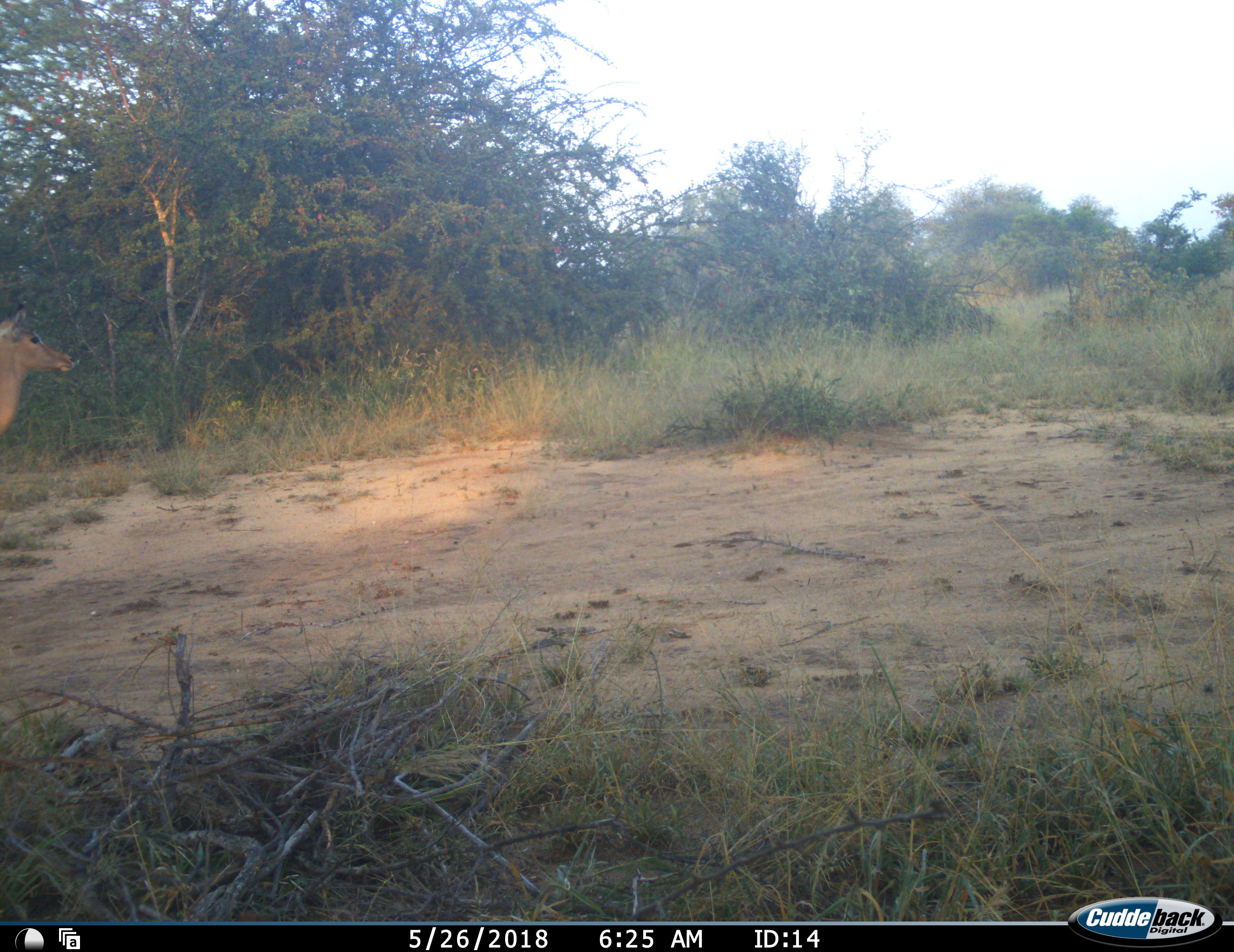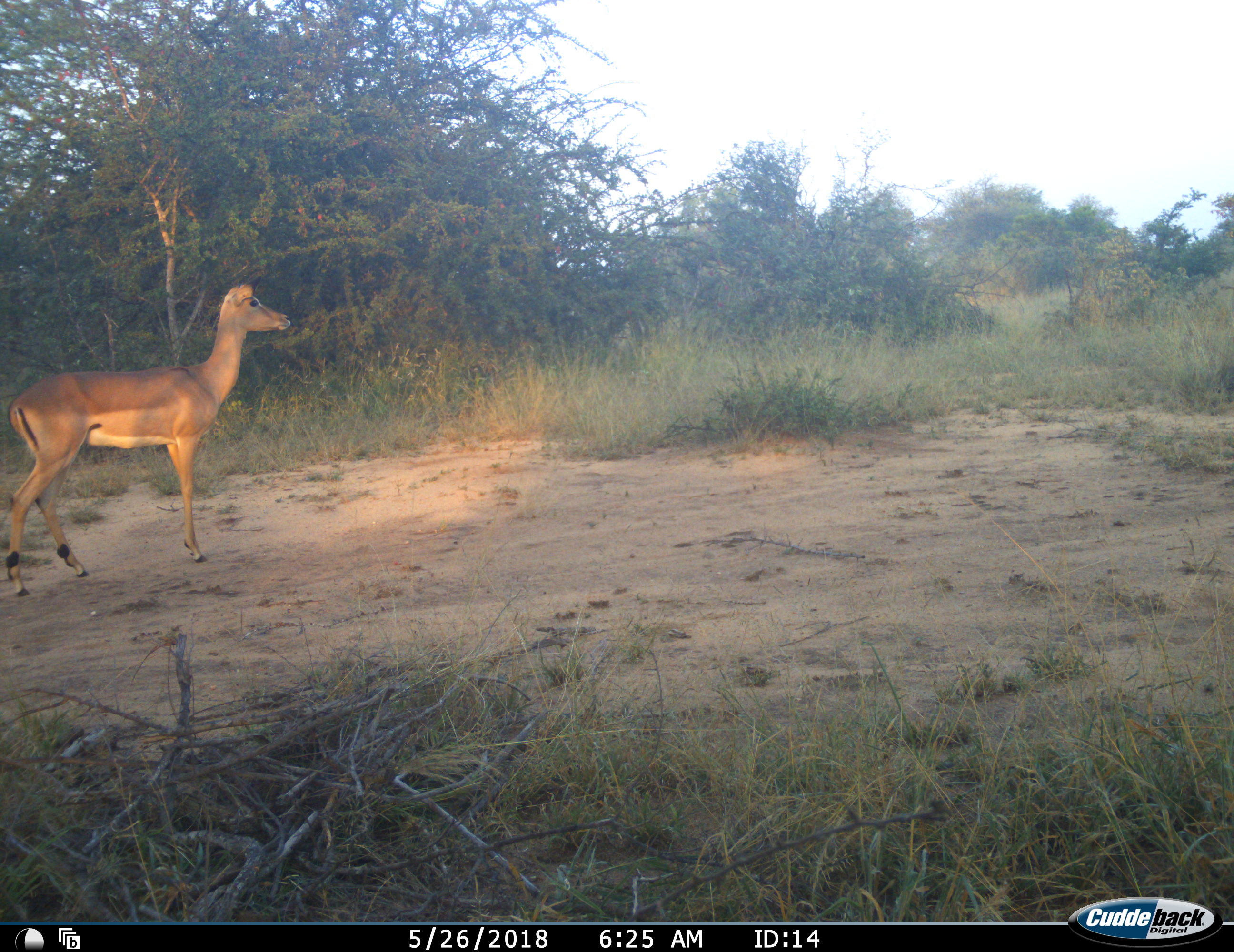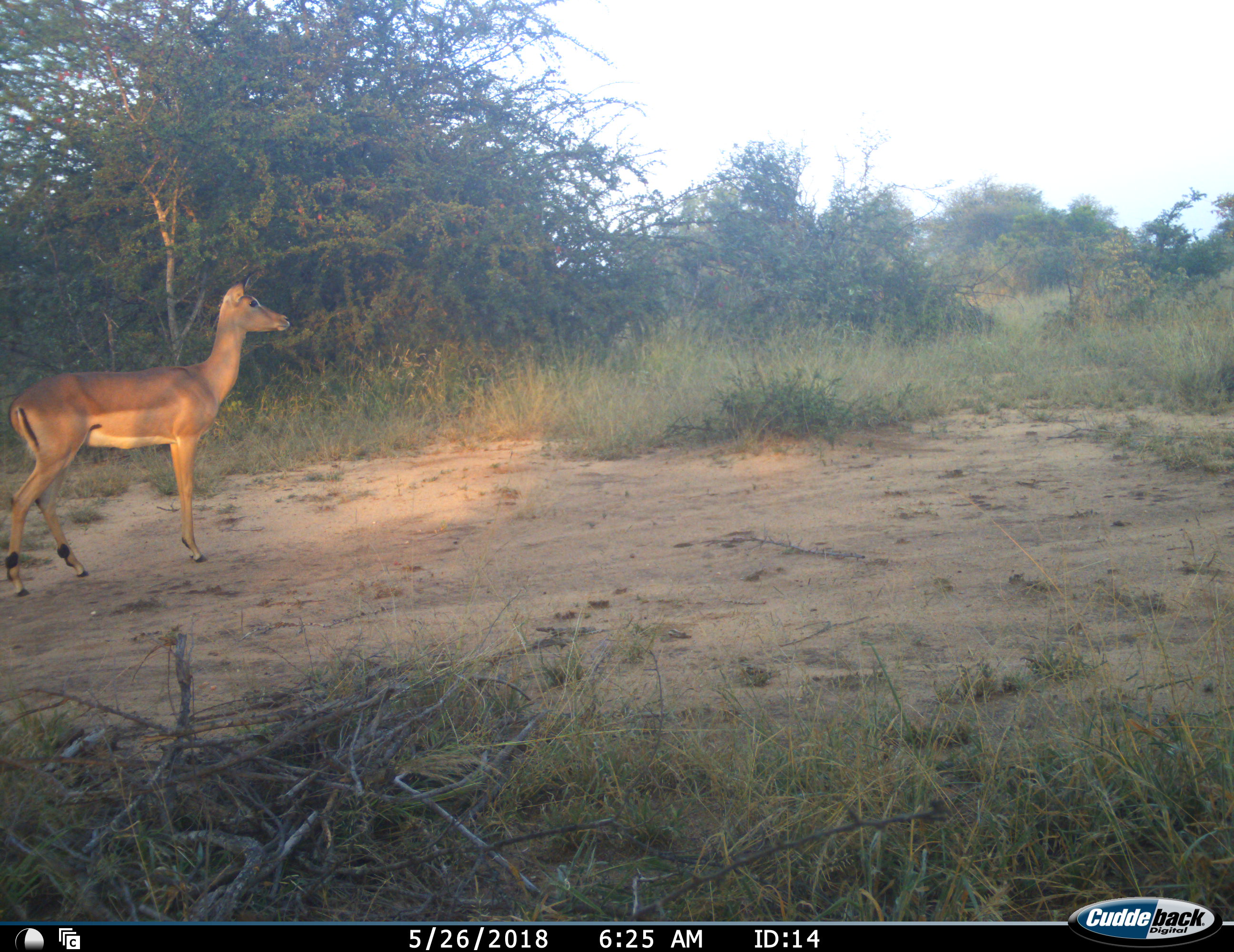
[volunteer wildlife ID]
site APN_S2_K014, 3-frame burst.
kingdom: Animalia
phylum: Chordata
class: Mammalia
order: Artiodactyla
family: Bovidae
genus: Aepyceros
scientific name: Aepyceros melampus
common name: impala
Impala (Aepyceros melampus), count 1. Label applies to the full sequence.